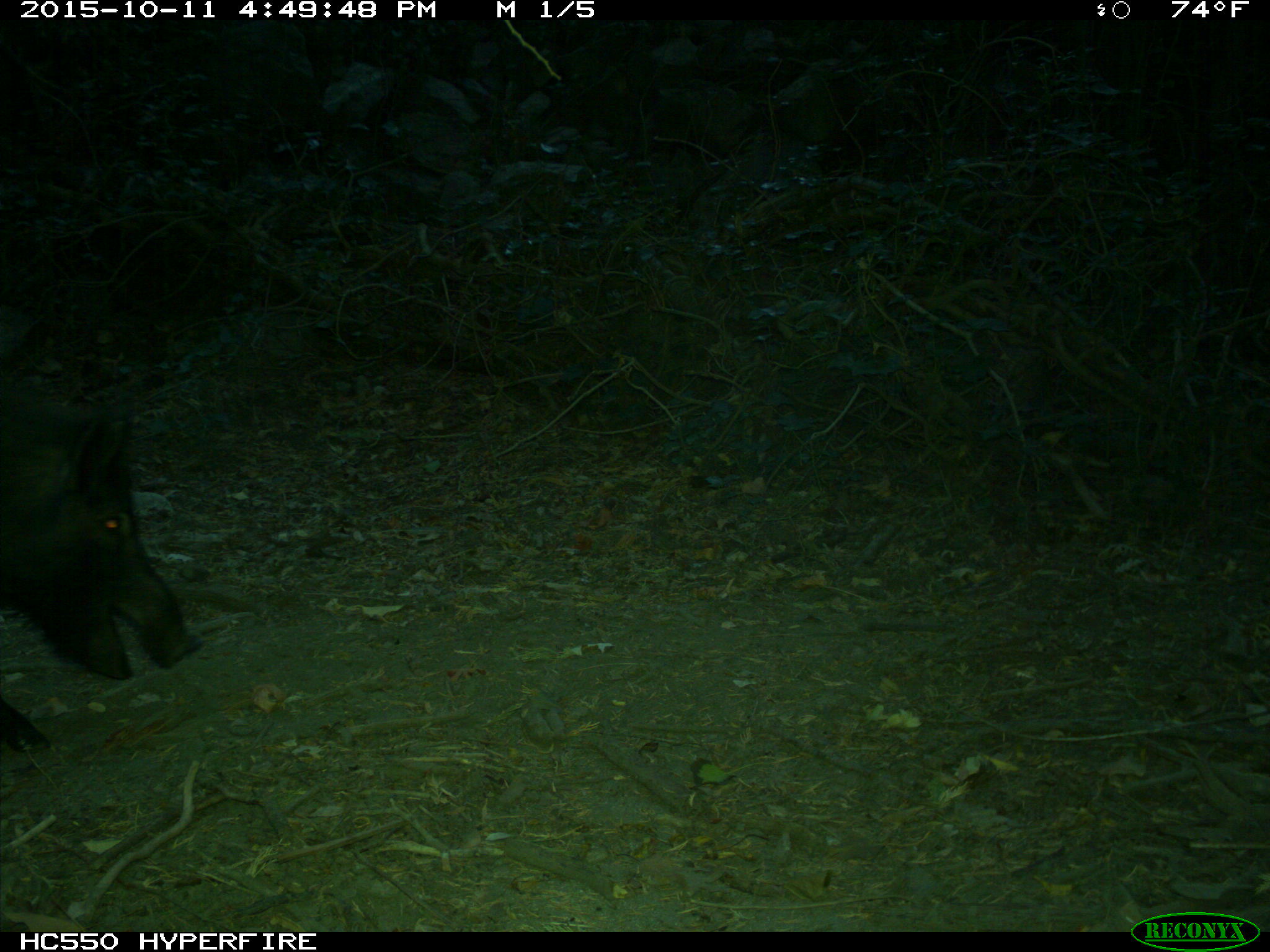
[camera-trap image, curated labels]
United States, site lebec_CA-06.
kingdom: Animalia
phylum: Chordata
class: Mammalia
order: Artiodactyla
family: Suidae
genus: Sus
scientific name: Sus scrofa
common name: wild boar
Sus scrofa (wild boar).